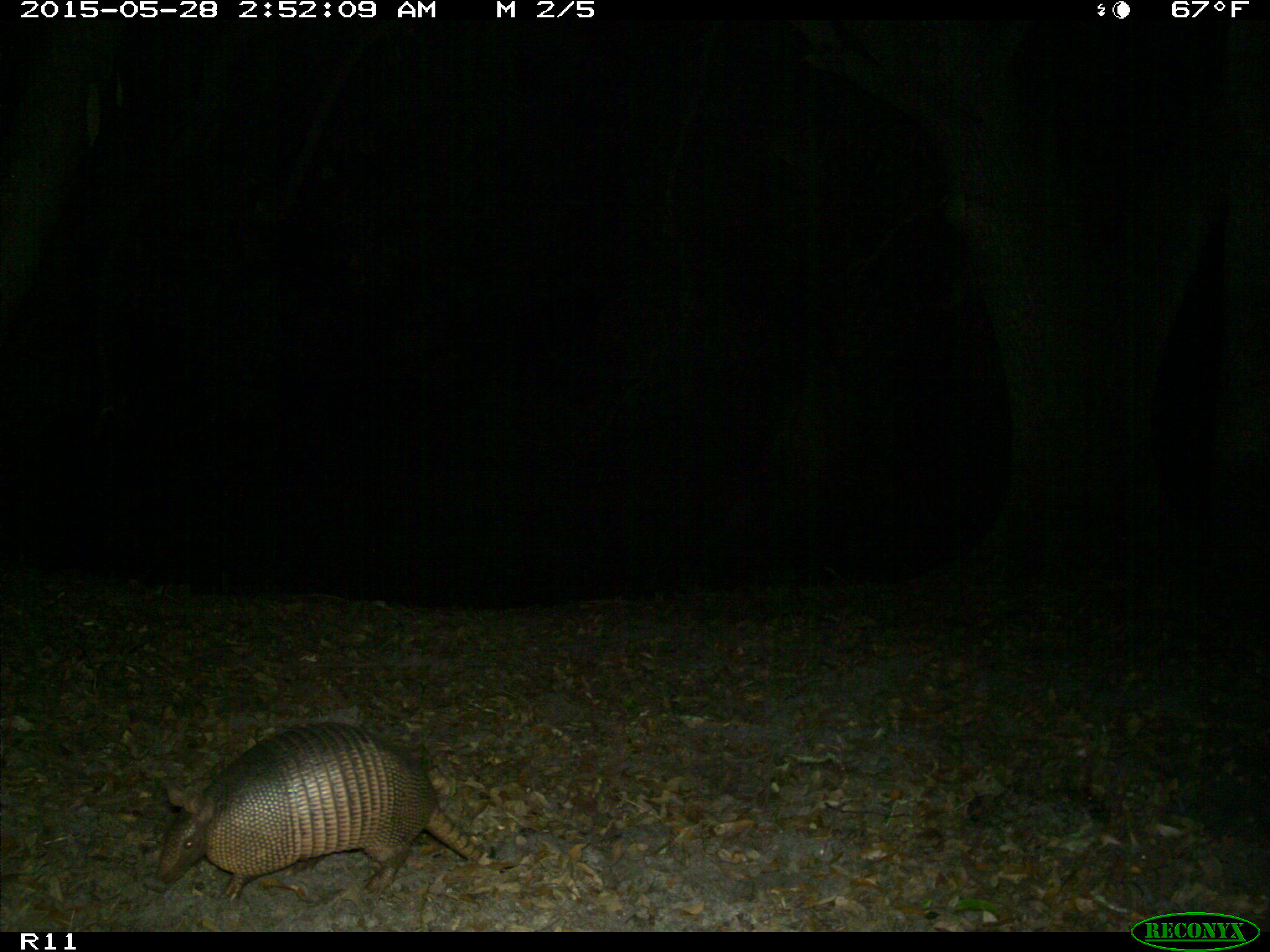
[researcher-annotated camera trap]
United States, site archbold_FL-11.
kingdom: Animalia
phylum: Chordata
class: Mammalia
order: Cingulata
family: Dasypodidae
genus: Dasypus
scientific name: Dasypus novemcinctus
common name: nine-banded armadillo